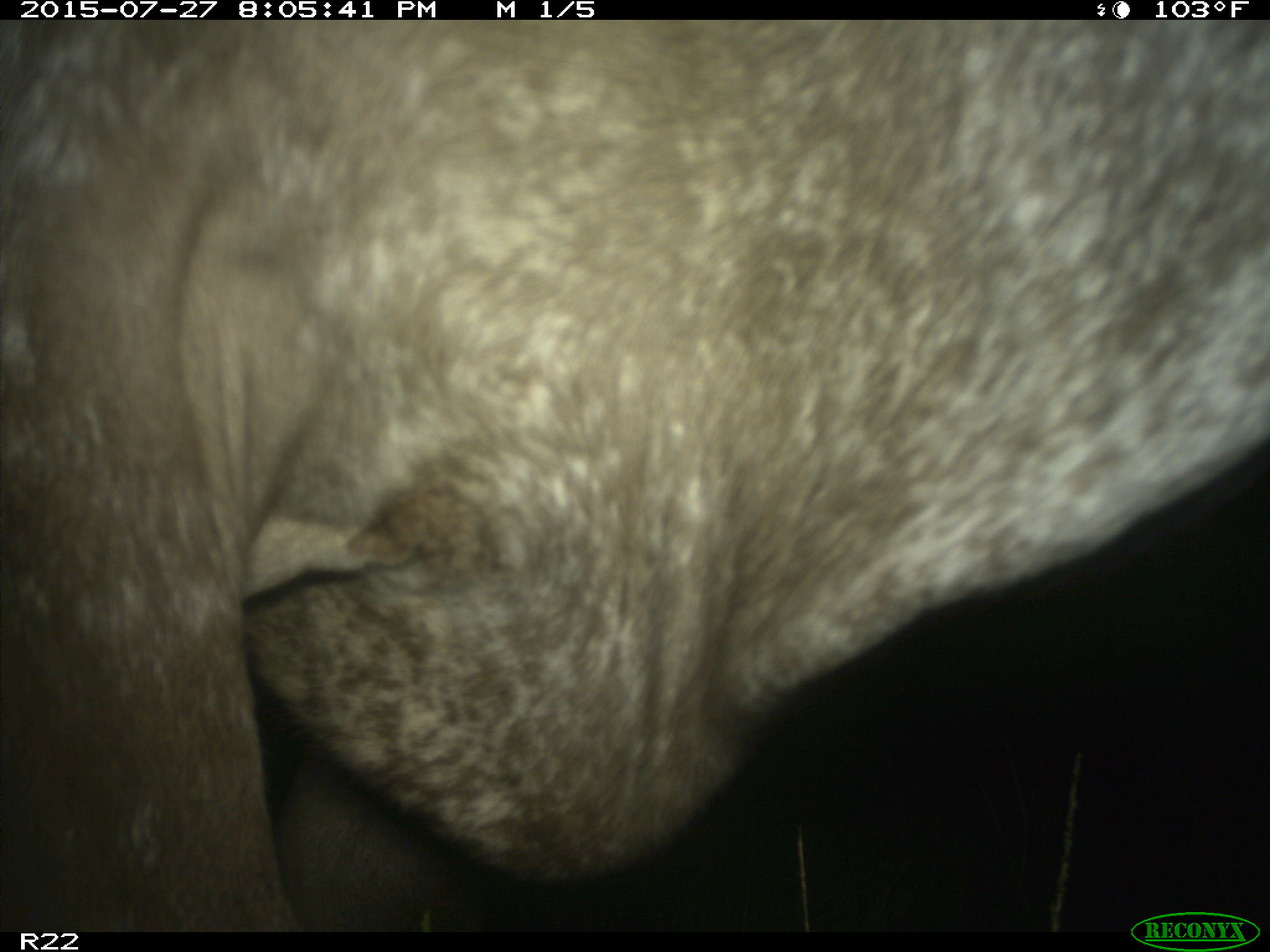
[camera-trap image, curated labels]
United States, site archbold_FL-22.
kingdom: Animalia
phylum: Chordata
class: Mammalia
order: Artiodactyla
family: Bovidae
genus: Bos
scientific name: Bos taurus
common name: domestic cow